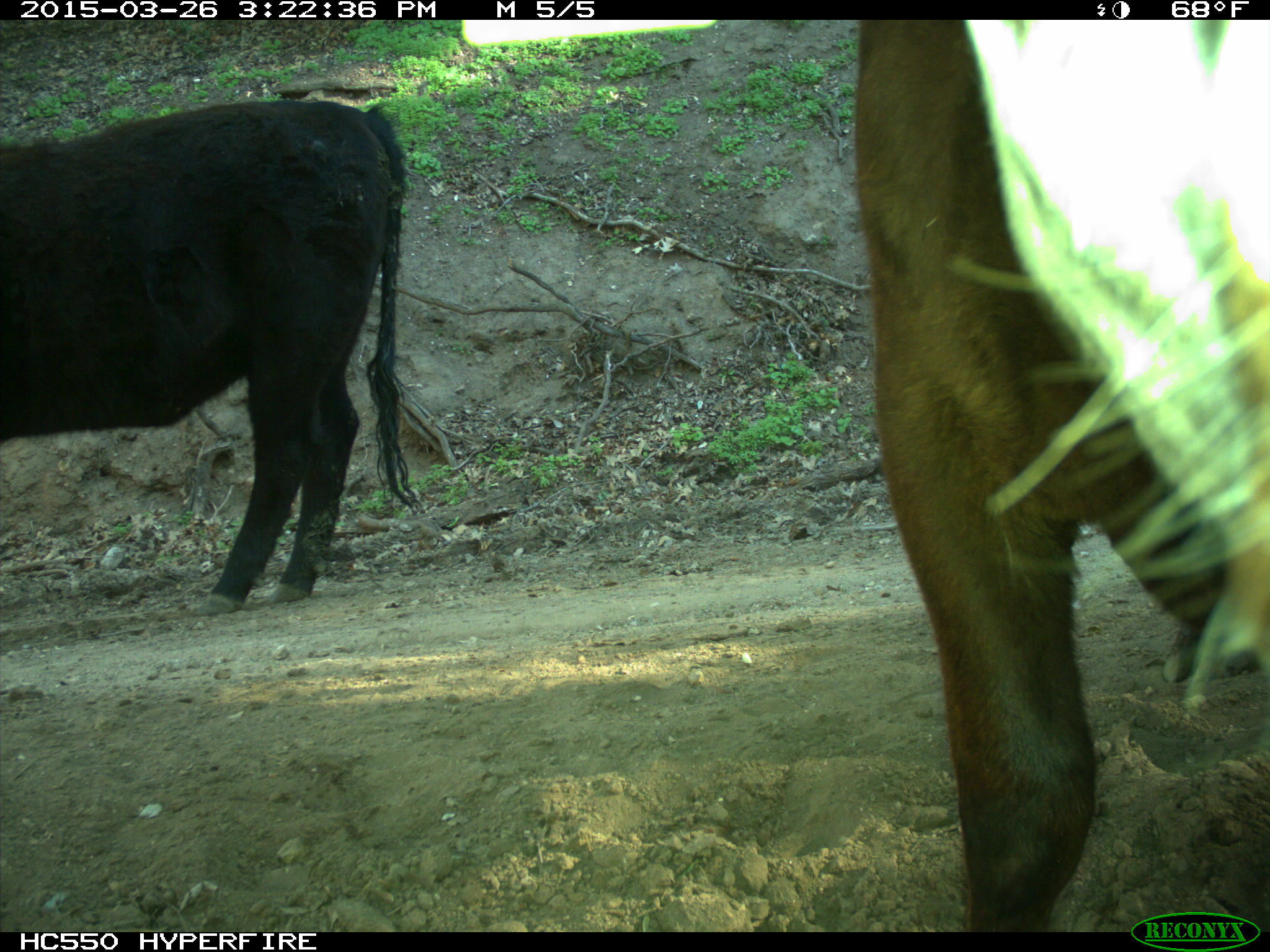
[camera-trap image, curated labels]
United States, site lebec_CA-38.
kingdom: Animalia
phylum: Chordata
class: Mammalia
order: Artiodactyla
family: Bovidae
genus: Bos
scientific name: Bos taurus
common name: domestic cow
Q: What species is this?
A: Bos taurus (domestic cow).